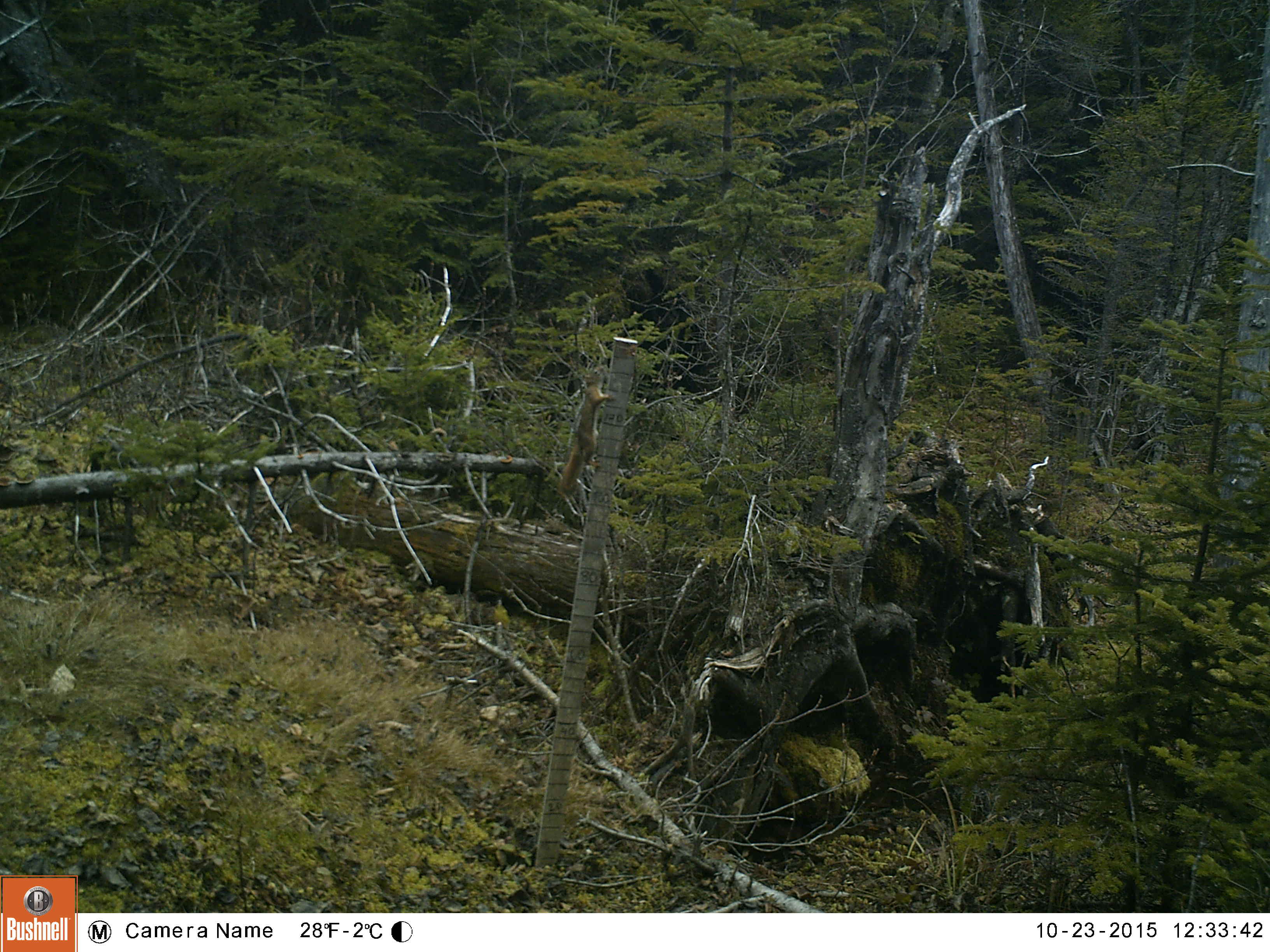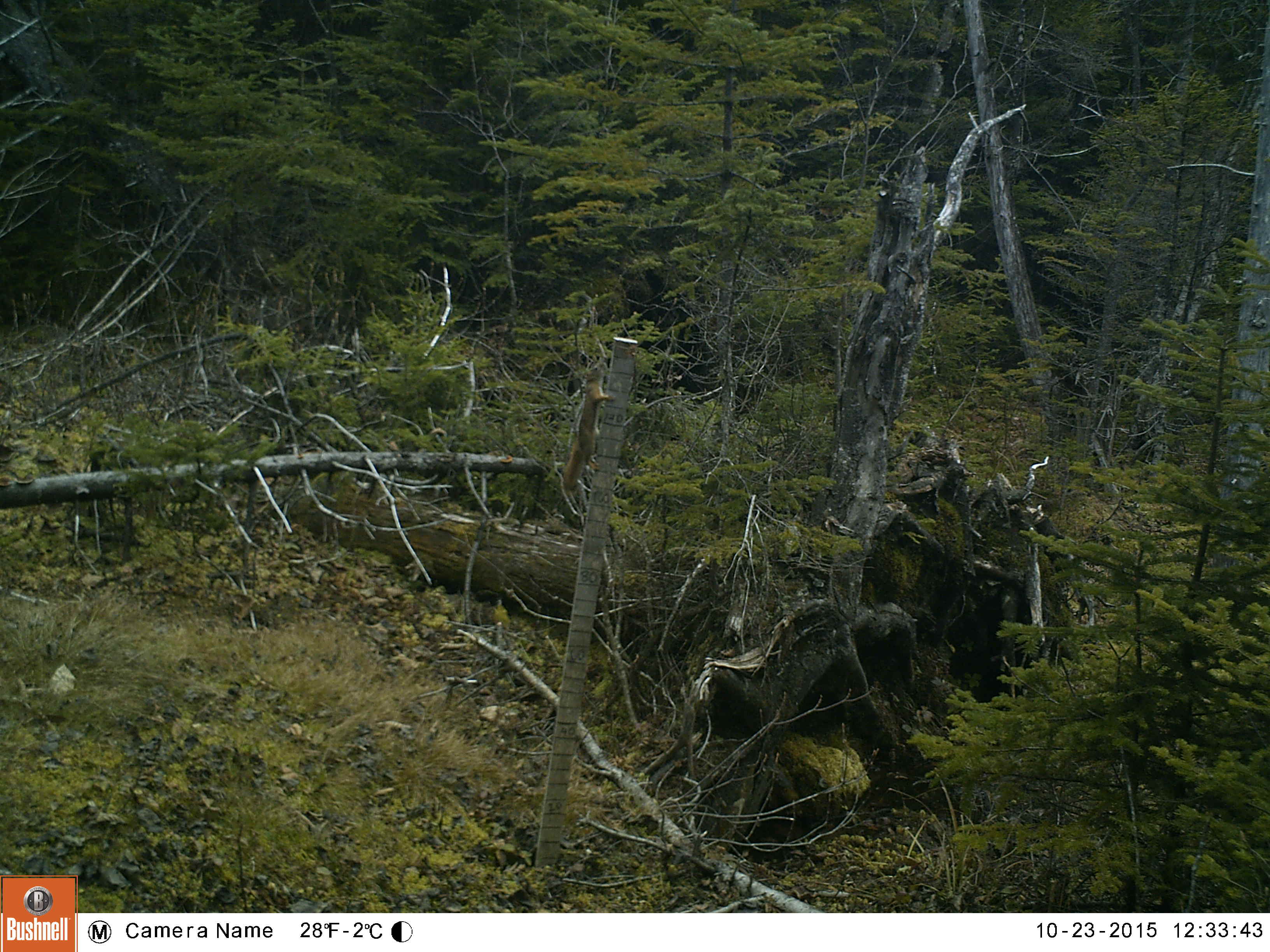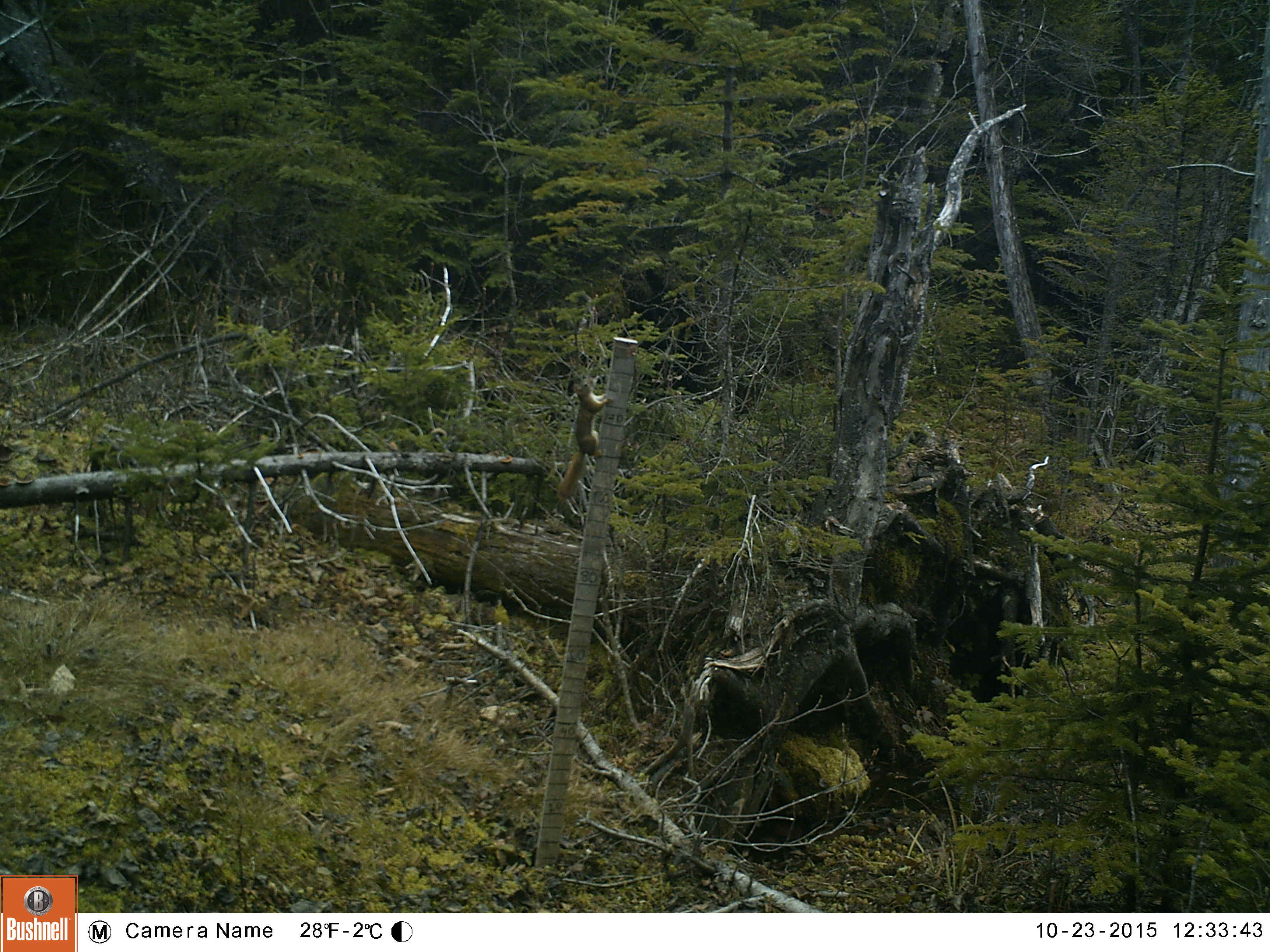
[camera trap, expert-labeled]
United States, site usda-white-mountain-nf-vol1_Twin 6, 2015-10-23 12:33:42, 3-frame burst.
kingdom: Animalia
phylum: Chordata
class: Mammalia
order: Rodentia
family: Sciuridae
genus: Tamiasciurus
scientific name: Tamiasciurus hudsonicus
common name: red squirrel